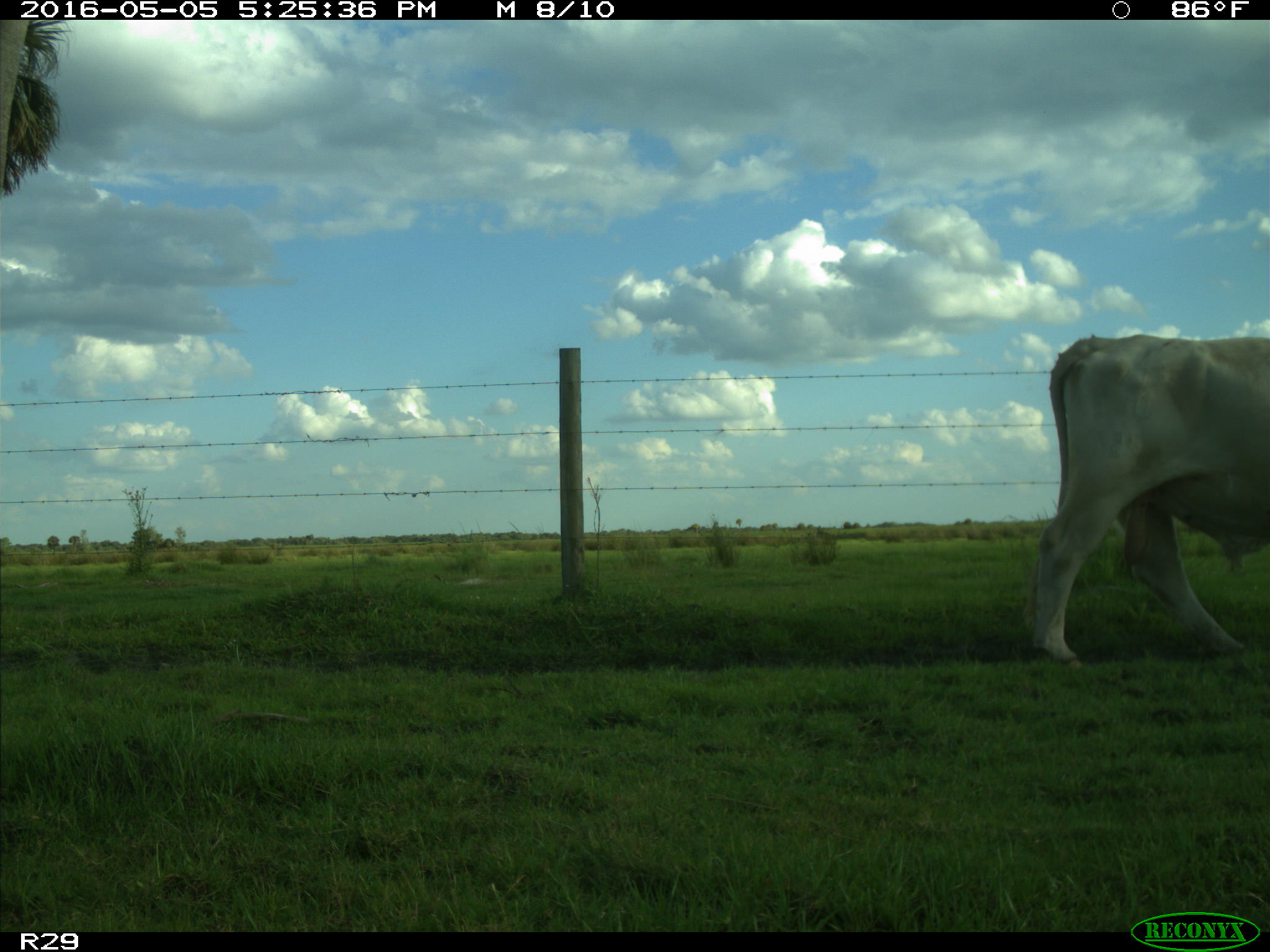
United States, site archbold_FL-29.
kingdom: Animalia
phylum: Chordata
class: Mammalia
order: Artiodactyla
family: Bovidae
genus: Bos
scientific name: Bos taurus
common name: domestic cow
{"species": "Bos taurus (domestic cow)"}